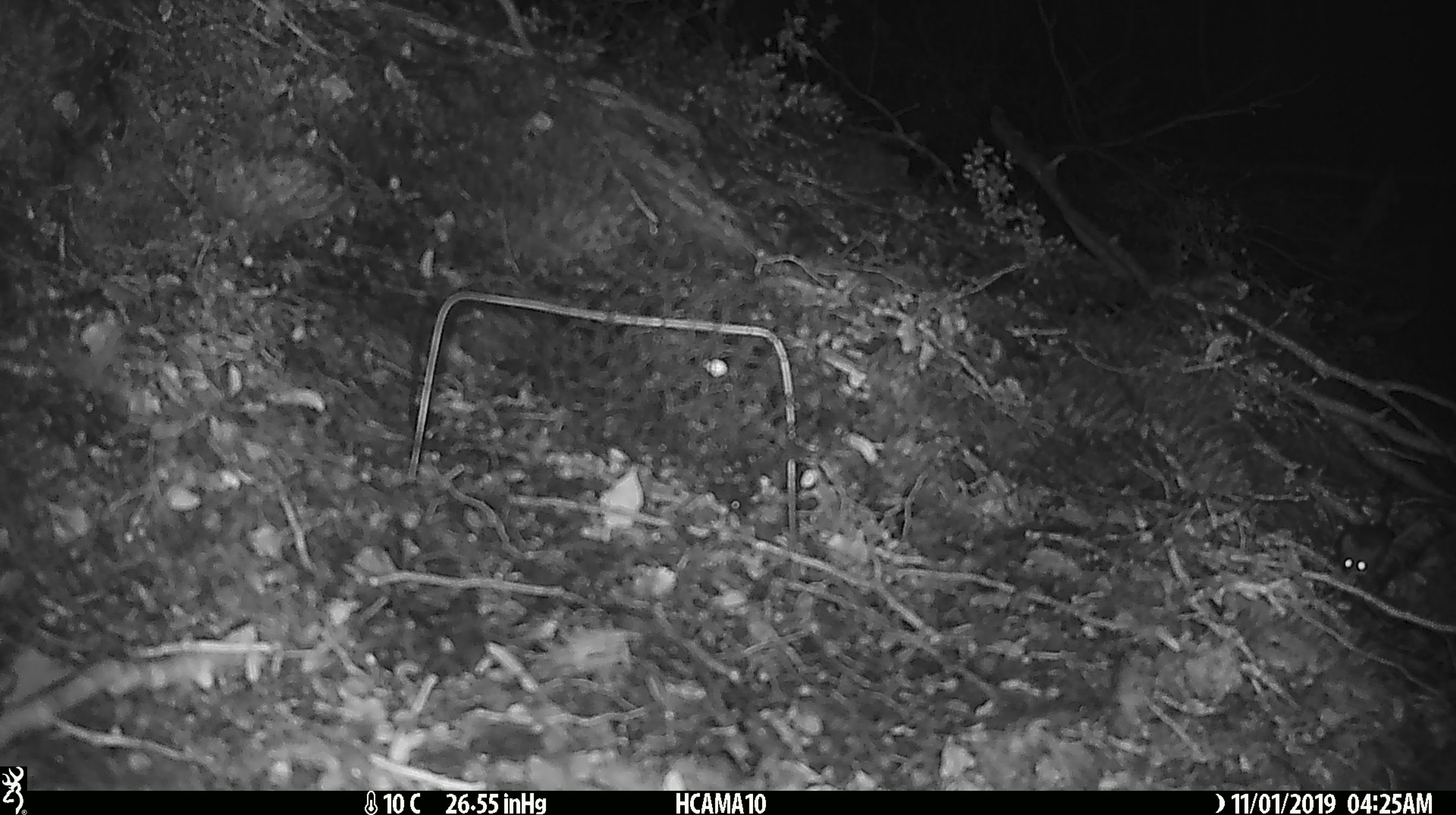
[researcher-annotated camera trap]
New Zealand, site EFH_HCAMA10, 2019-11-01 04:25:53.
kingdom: Animalia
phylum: Chordata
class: Mammalia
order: Rodentia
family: Muridae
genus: Mus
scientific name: Mus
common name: mouse